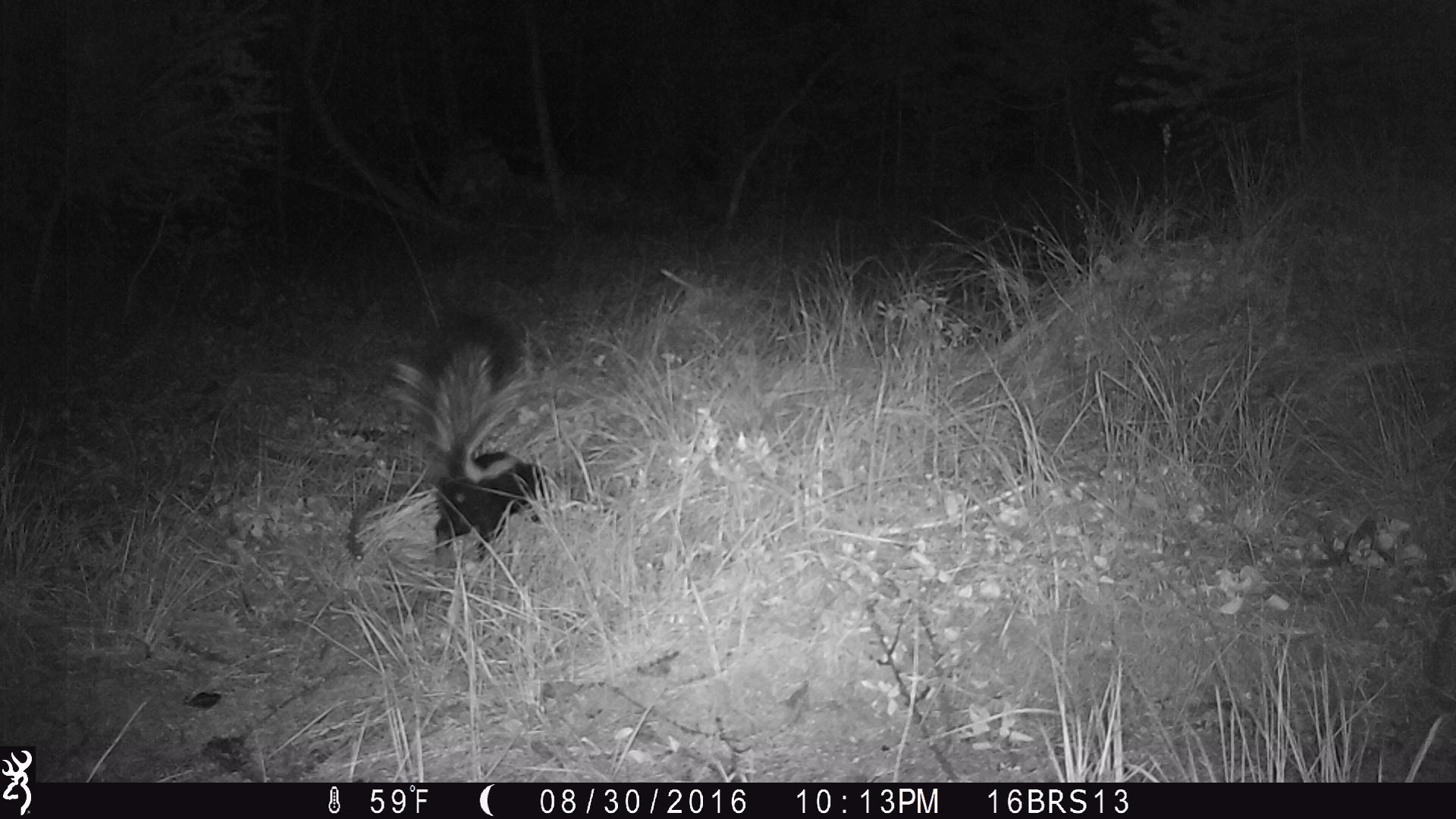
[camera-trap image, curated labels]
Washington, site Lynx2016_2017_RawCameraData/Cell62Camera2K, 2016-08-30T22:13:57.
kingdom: Animalia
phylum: Chordata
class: Mammalia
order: Carnivora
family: Mephitidae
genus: Mephitis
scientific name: Mephitis mephitis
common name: striped skunk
Mephitis mephitis (striped skunk). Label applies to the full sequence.